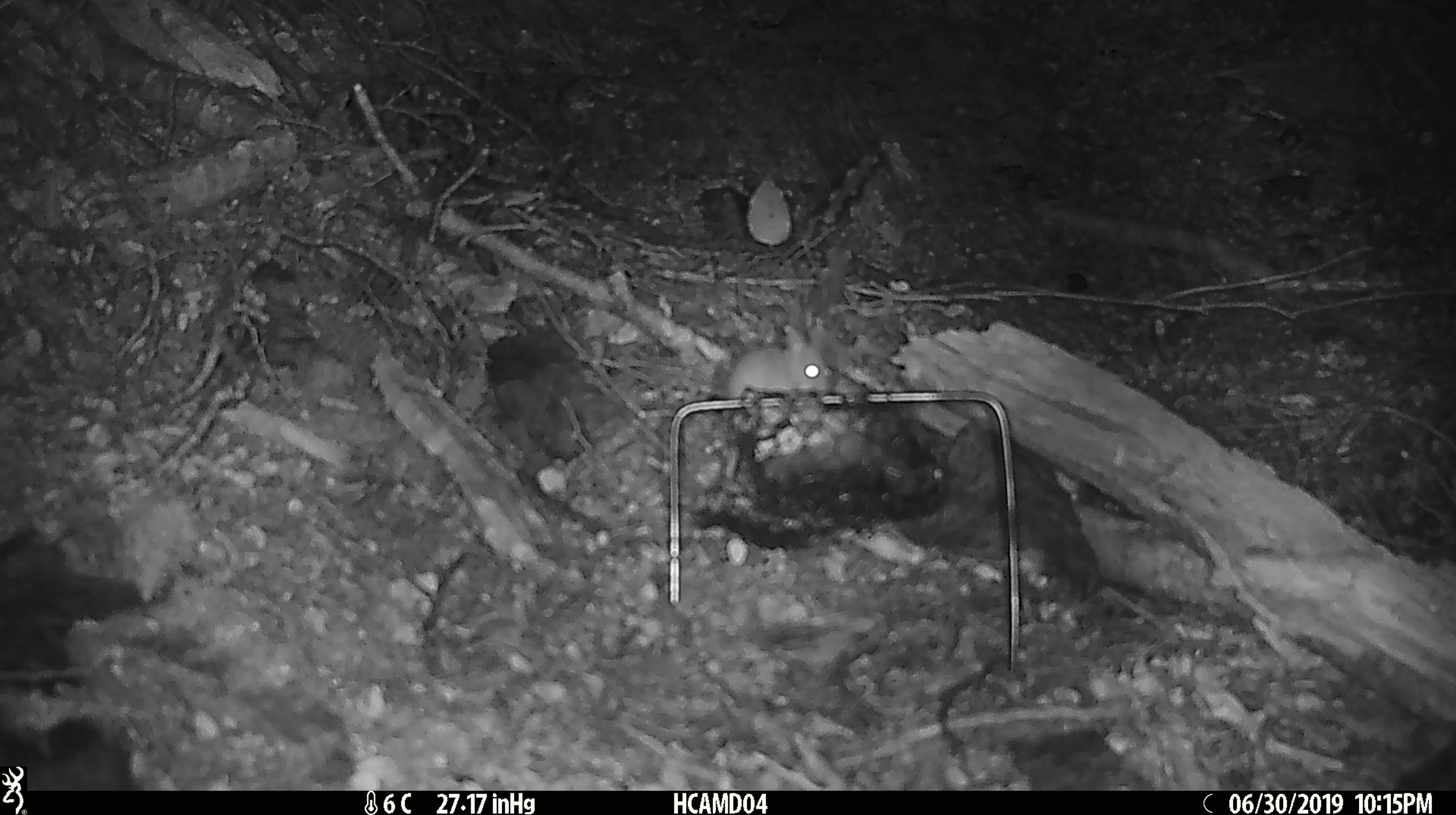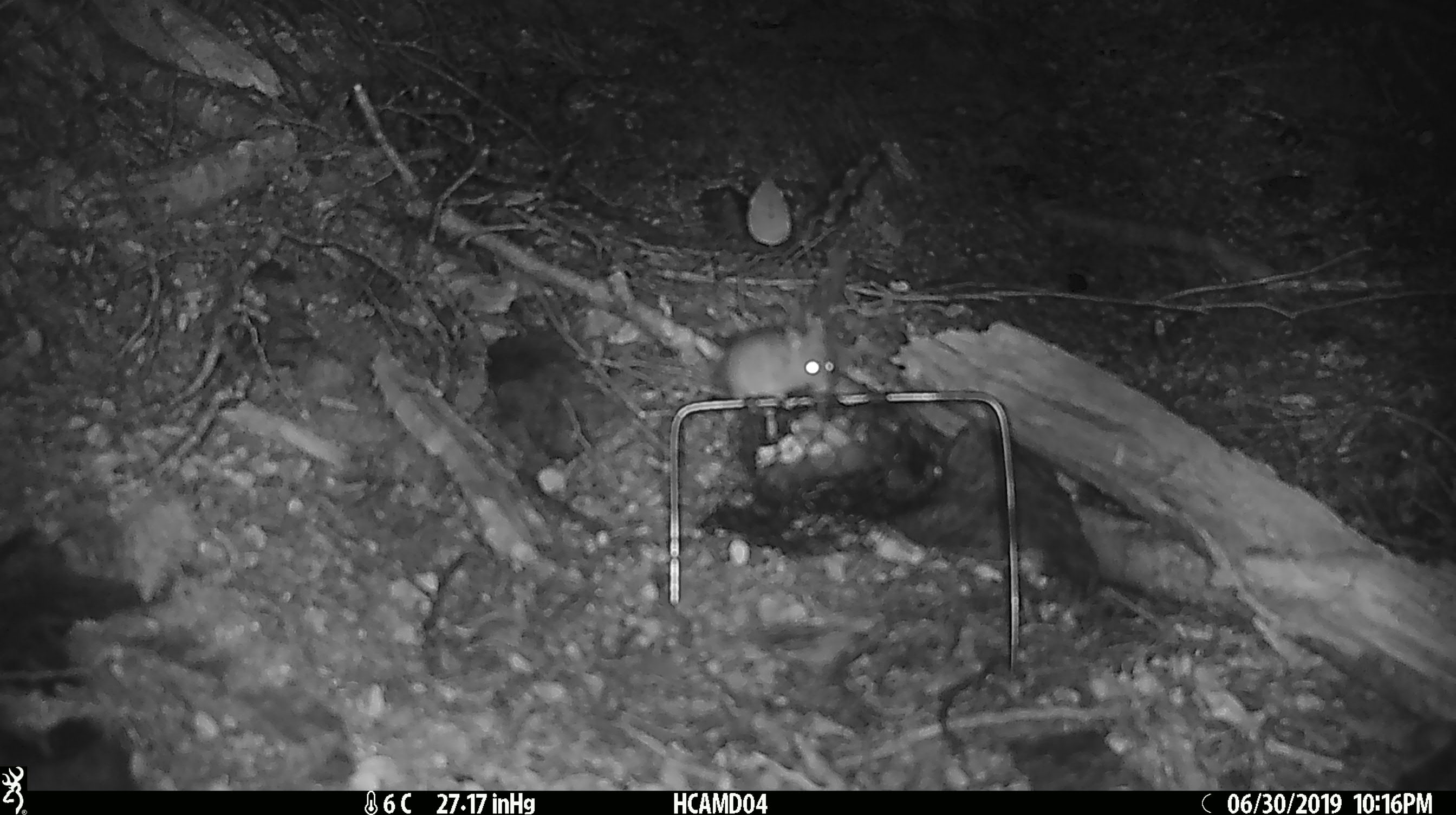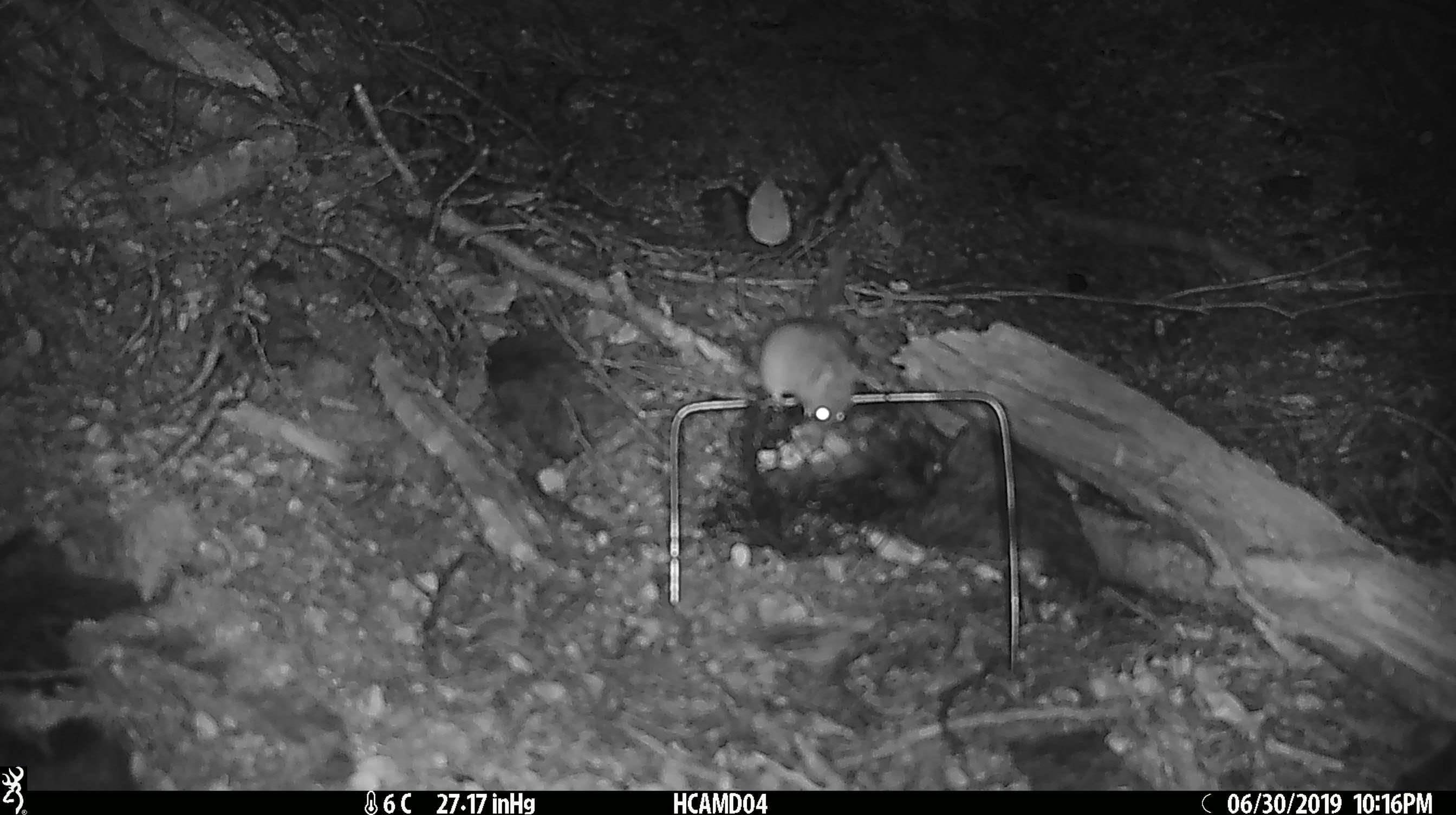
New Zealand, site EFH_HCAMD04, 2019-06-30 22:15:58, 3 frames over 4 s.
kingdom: Animalia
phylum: Chordata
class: Mammalia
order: Rodentia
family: Muridae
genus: Mus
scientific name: Mus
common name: mouse